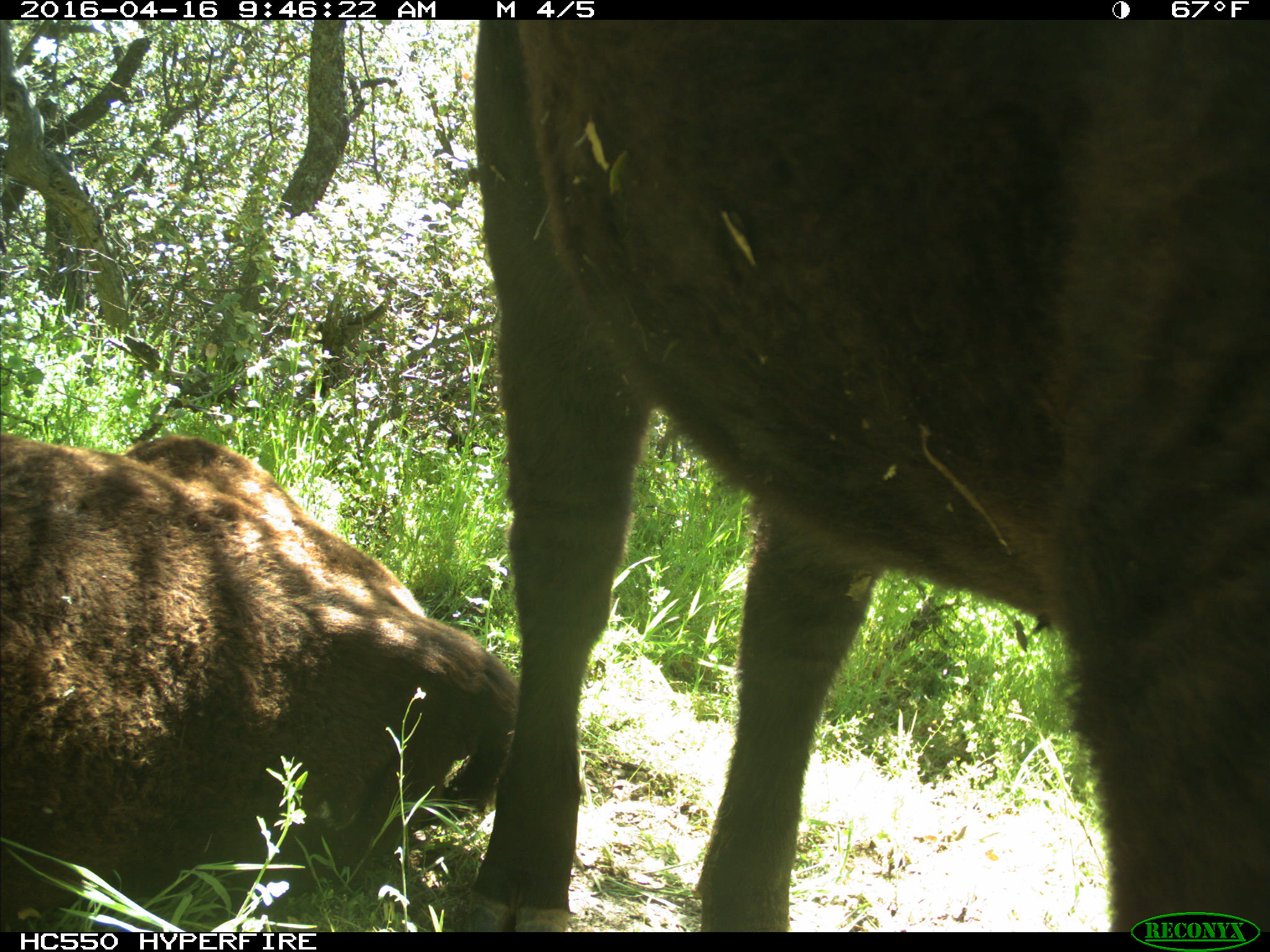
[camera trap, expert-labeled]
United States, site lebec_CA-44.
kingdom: Animalia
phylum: Chordata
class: Mammalia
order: Artiodactyla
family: Bovidae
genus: Bos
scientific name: Bos taurus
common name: domestic cow